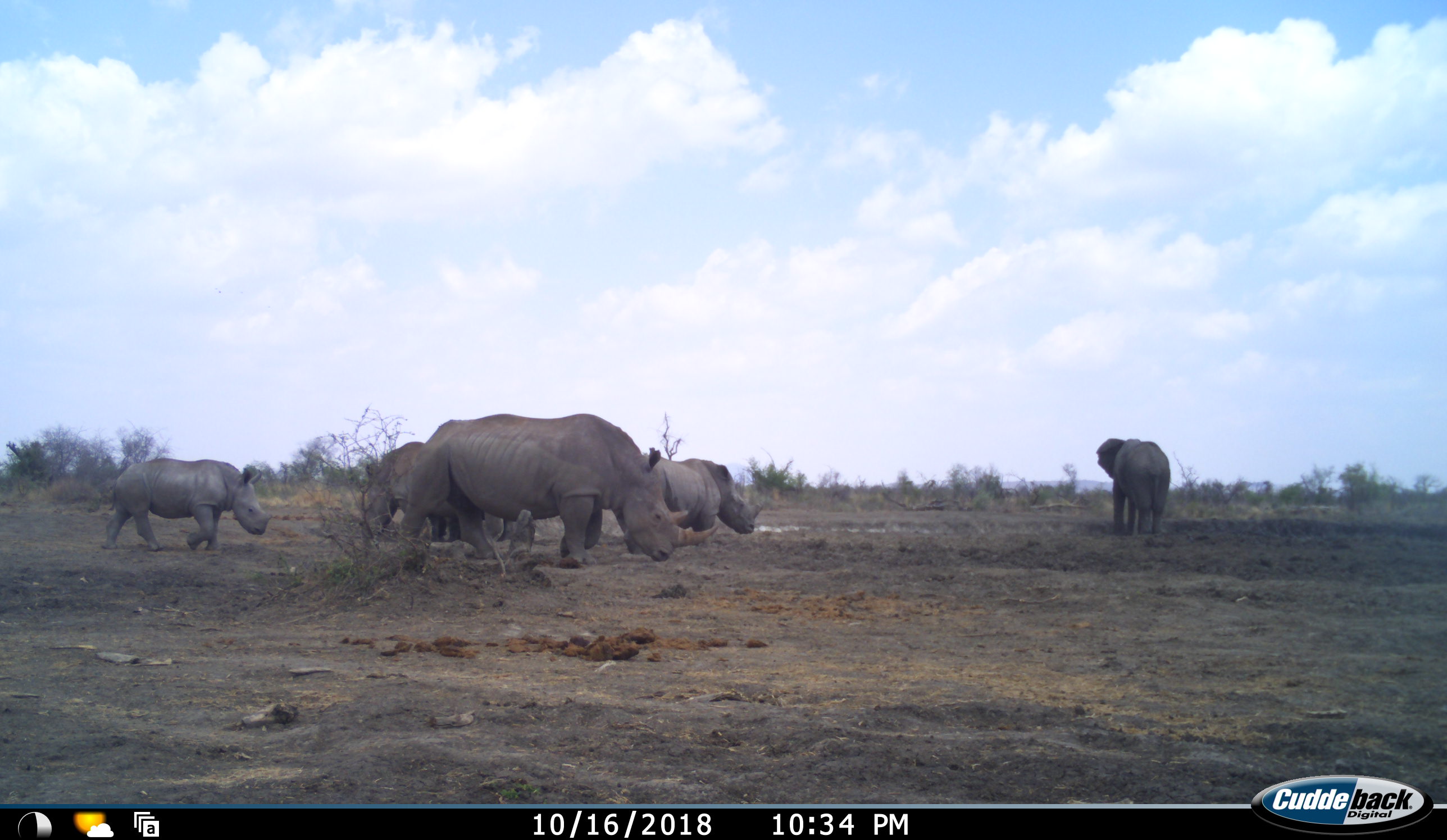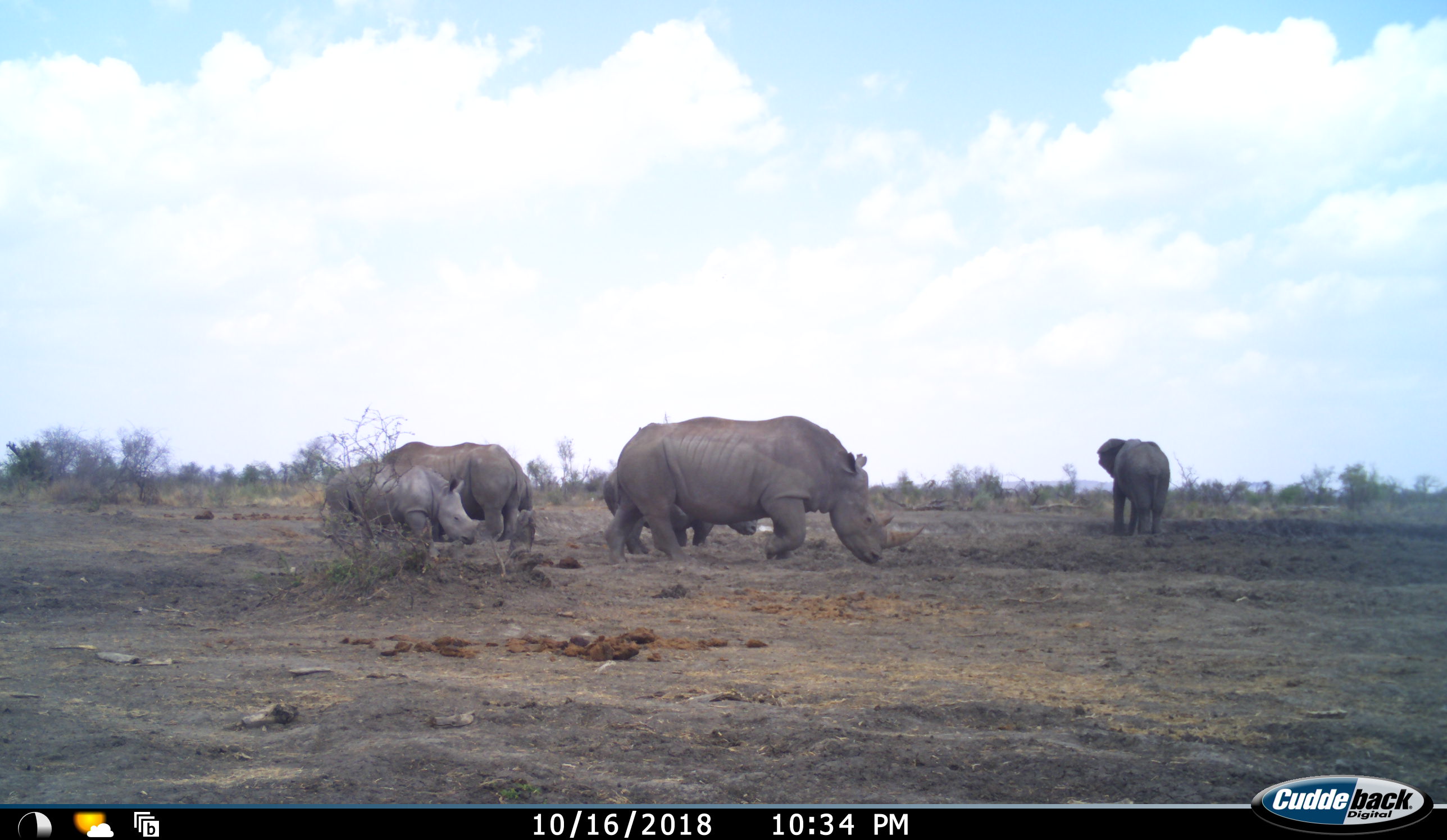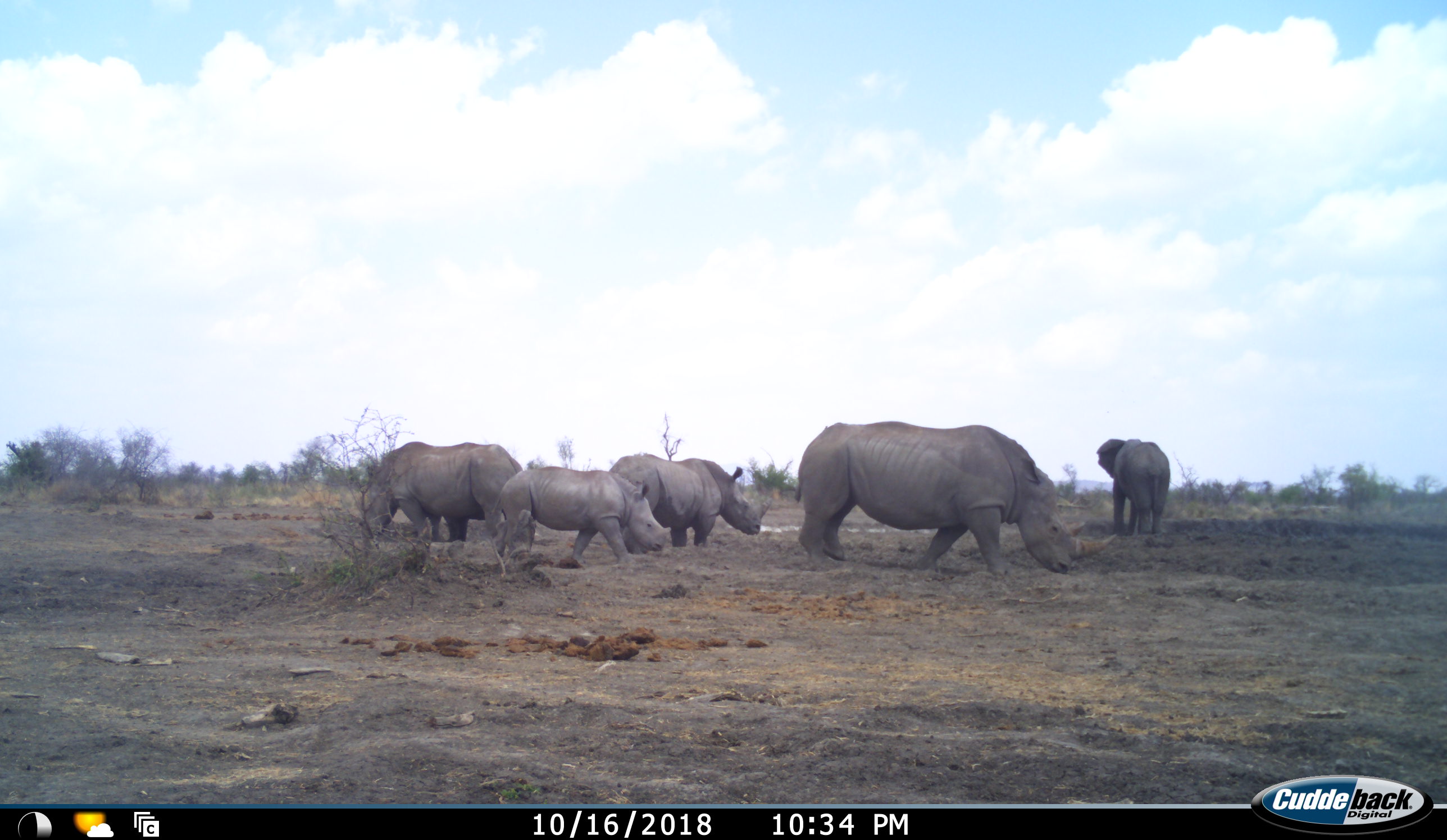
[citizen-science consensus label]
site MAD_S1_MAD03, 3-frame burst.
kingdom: Animalia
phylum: Chordata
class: Mammalia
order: Proboscidea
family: Elephantidae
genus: Loxodonta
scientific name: Loxodonta africana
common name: african bush elephant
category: elephant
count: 1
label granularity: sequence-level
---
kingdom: Animalia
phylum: Chordata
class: Mammalia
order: Perissodactyla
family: Rhinocerotidae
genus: Ceratotherium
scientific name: Ceratotherium simum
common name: white rhinoceros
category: rhinoceroswhite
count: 4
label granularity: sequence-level